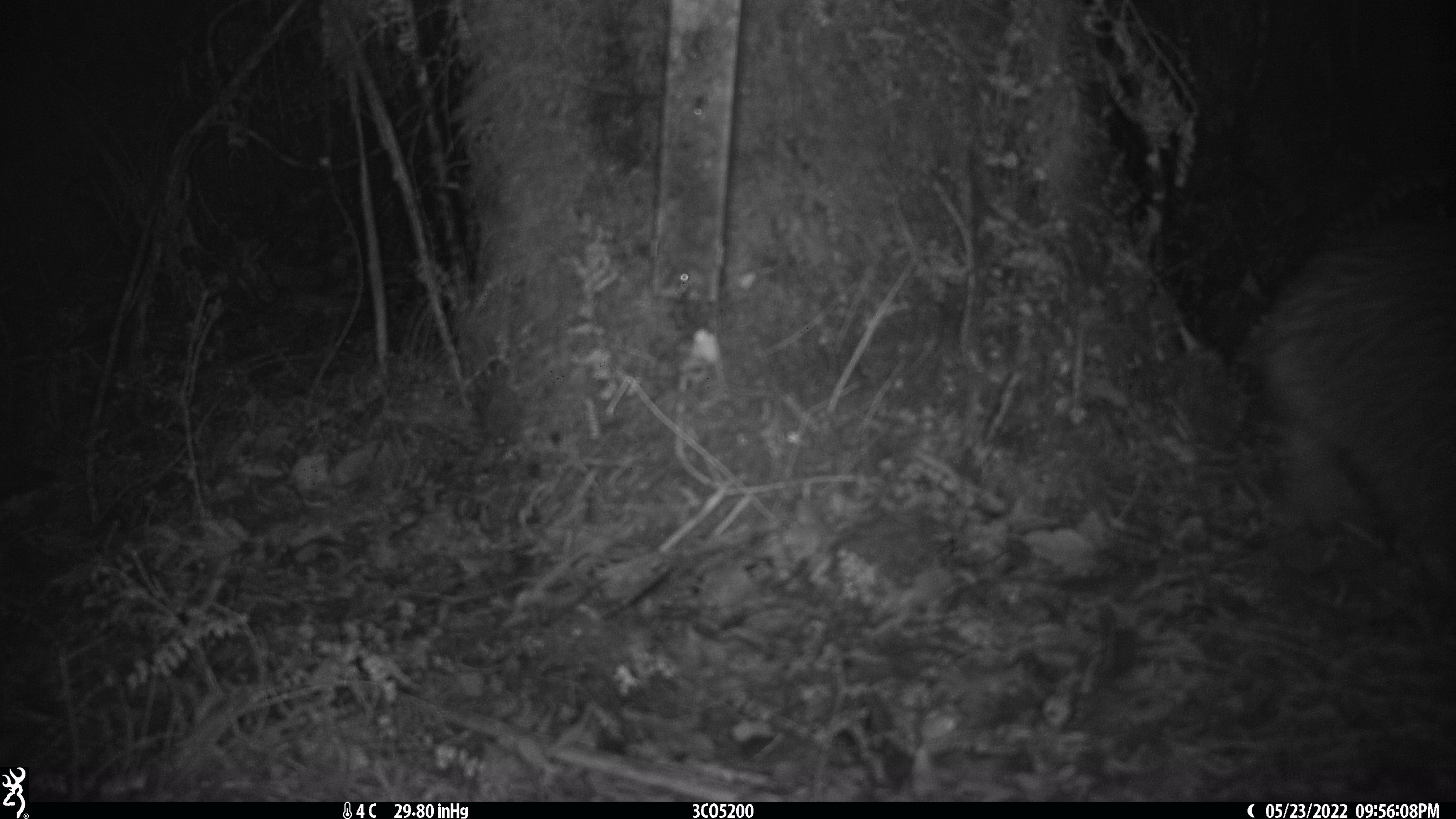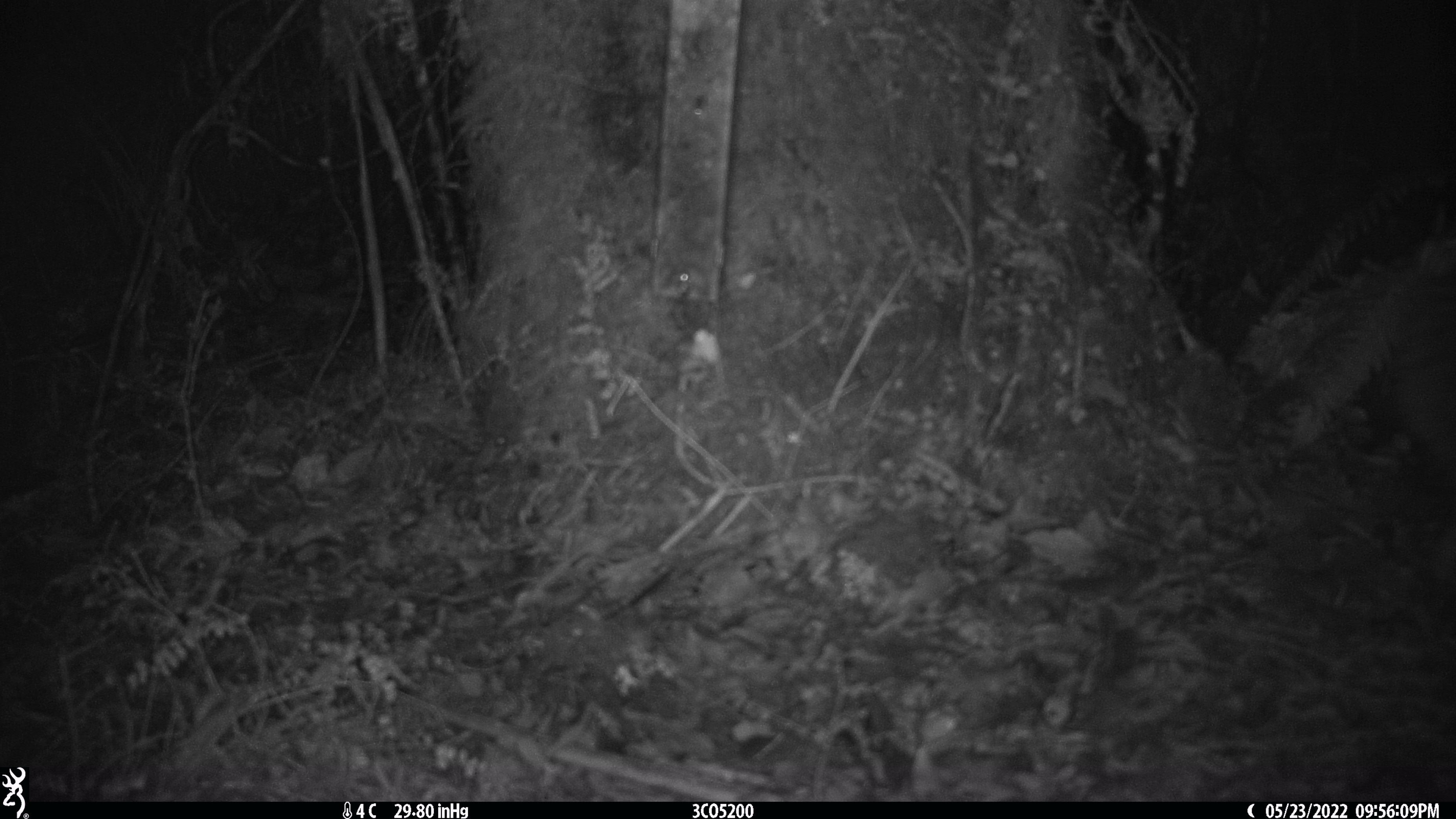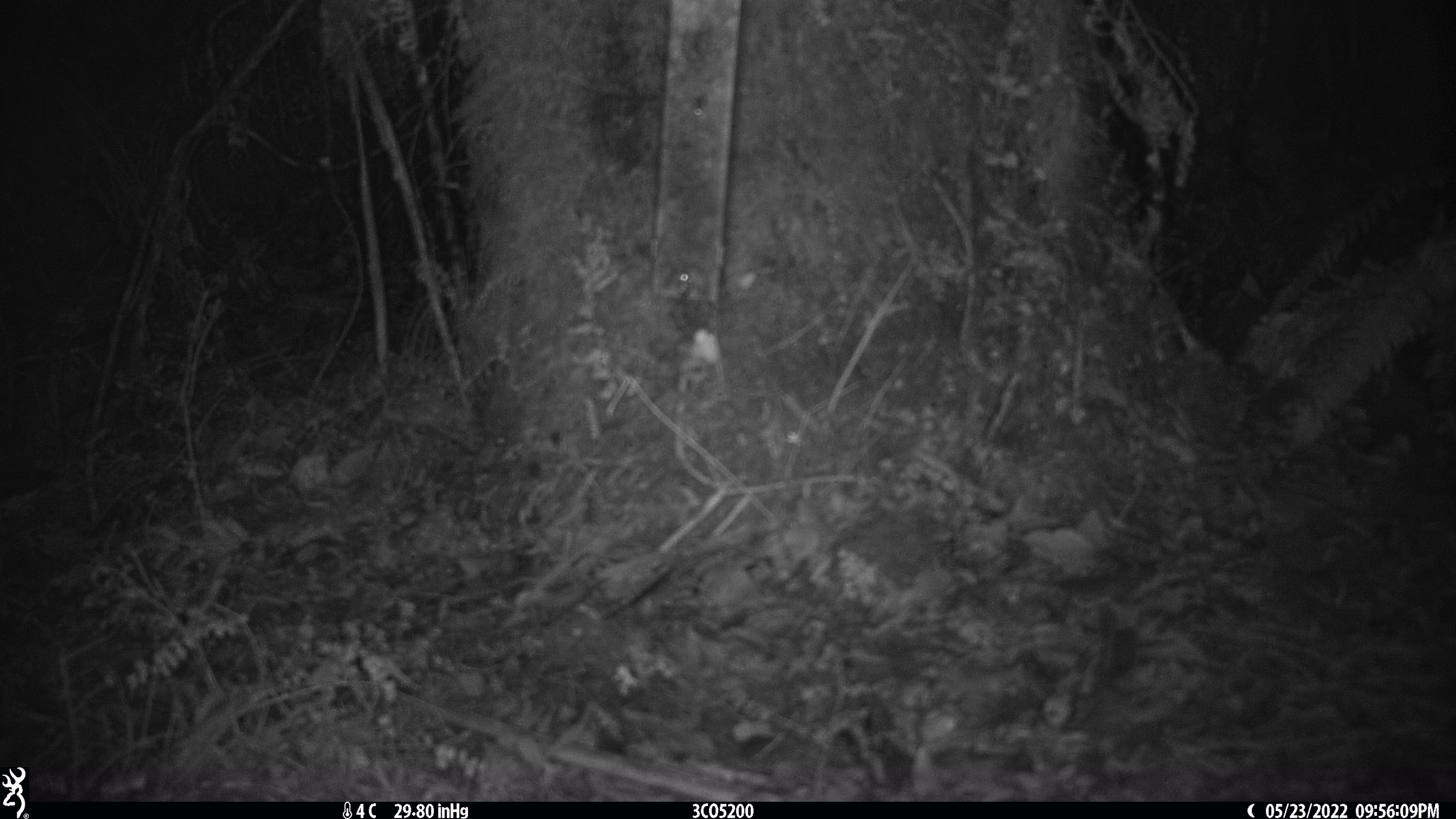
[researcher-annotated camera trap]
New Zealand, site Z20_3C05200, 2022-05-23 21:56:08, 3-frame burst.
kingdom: Animalia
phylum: Chordata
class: Aves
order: Apterygiformes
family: Apterygidae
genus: Apteryx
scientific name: Apteryx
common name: kiwi